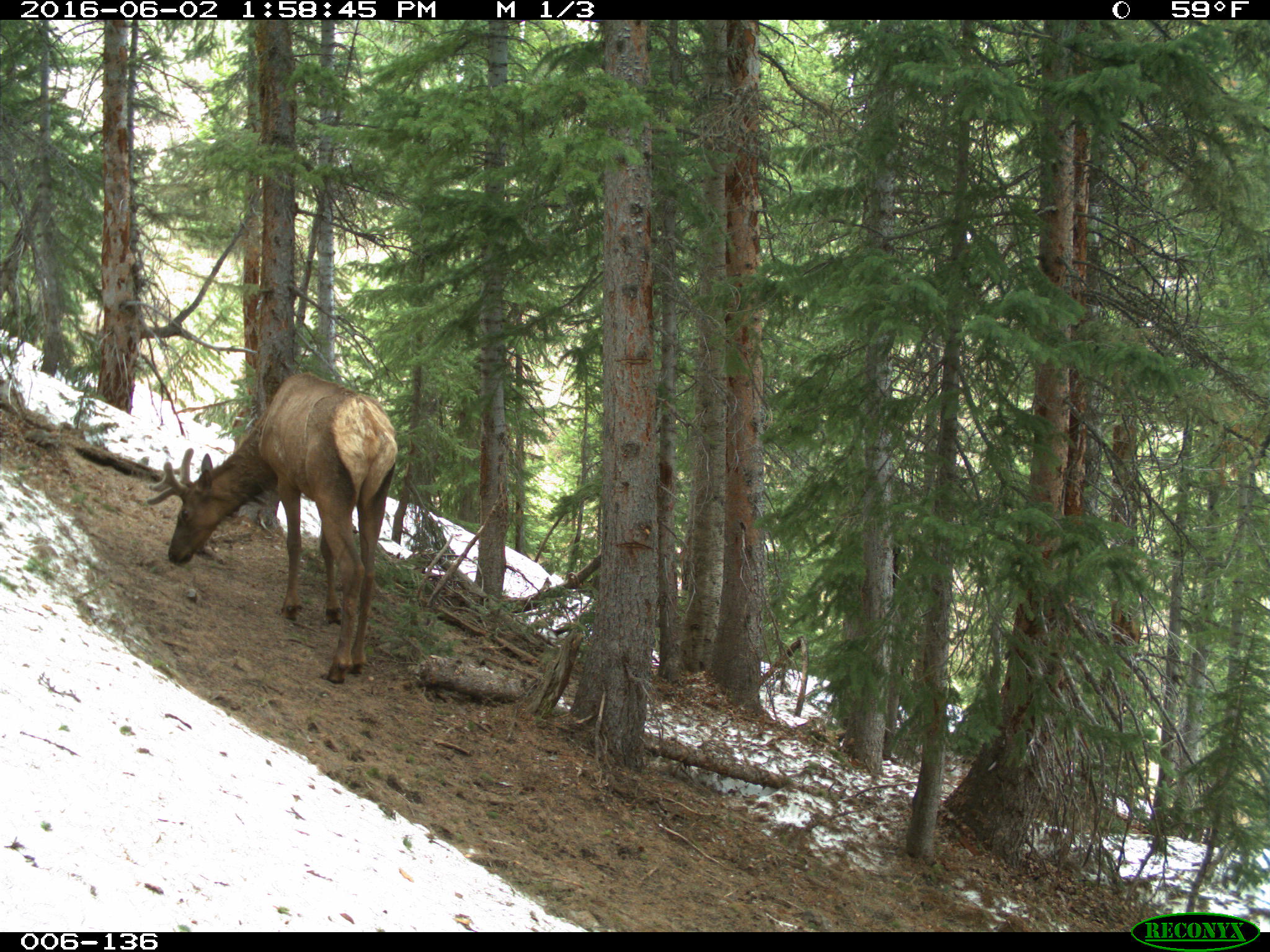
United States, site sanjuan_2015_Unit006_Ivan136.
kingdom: Animalia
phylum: Chordata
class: Mammalia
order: Artiodactyla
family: Cervidae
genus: Cervus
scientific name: Cervus elaphus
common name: red deer